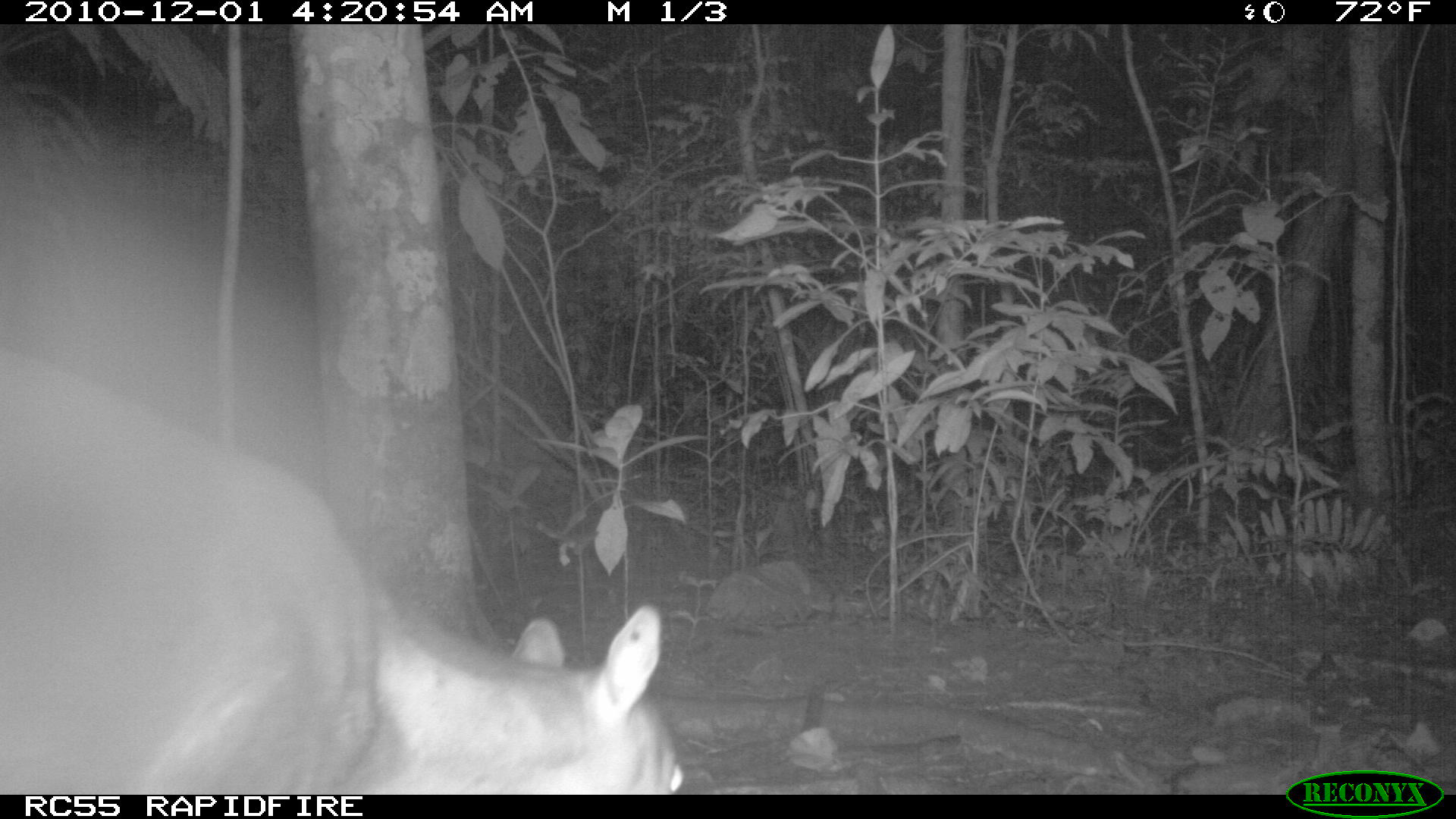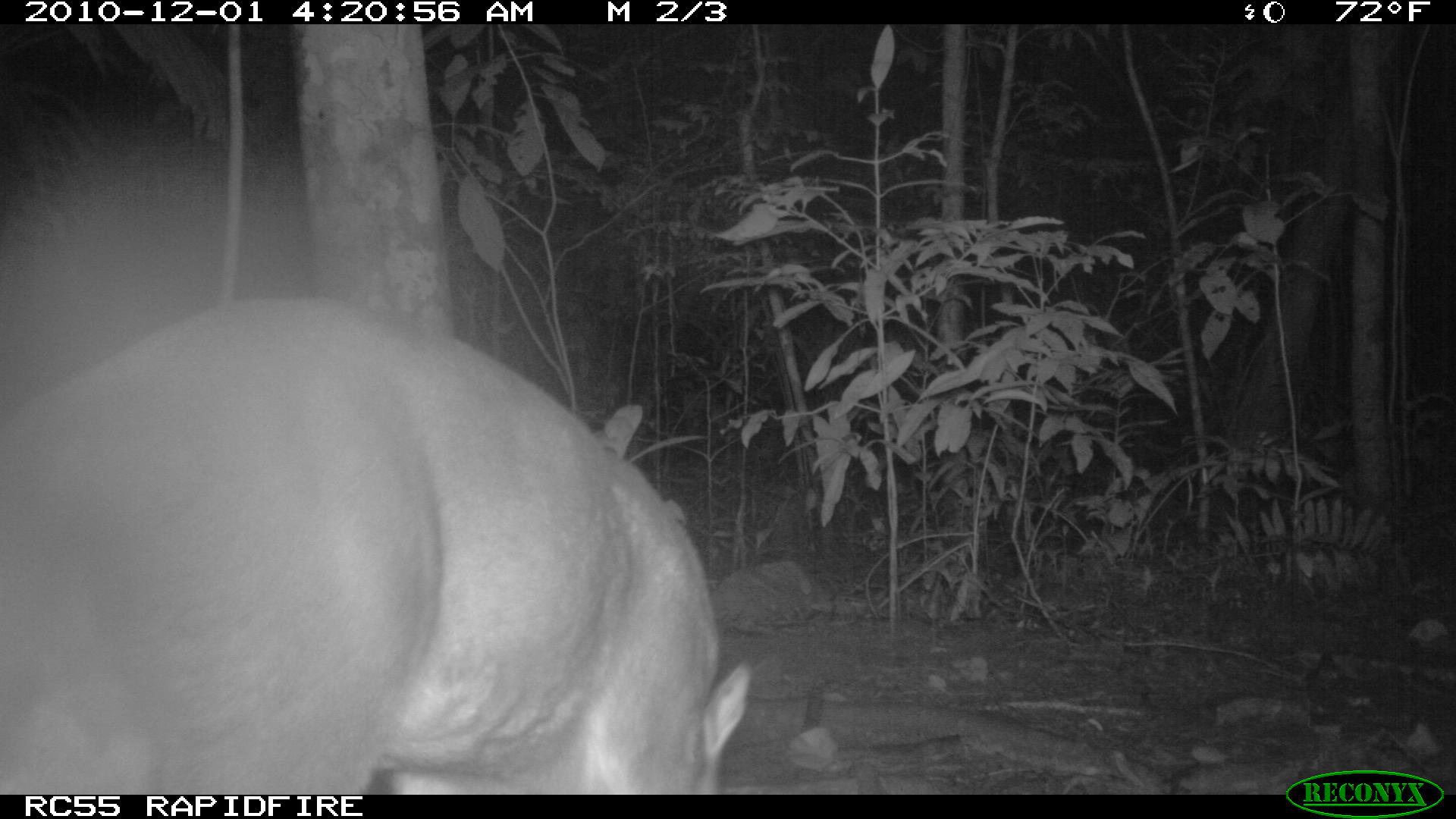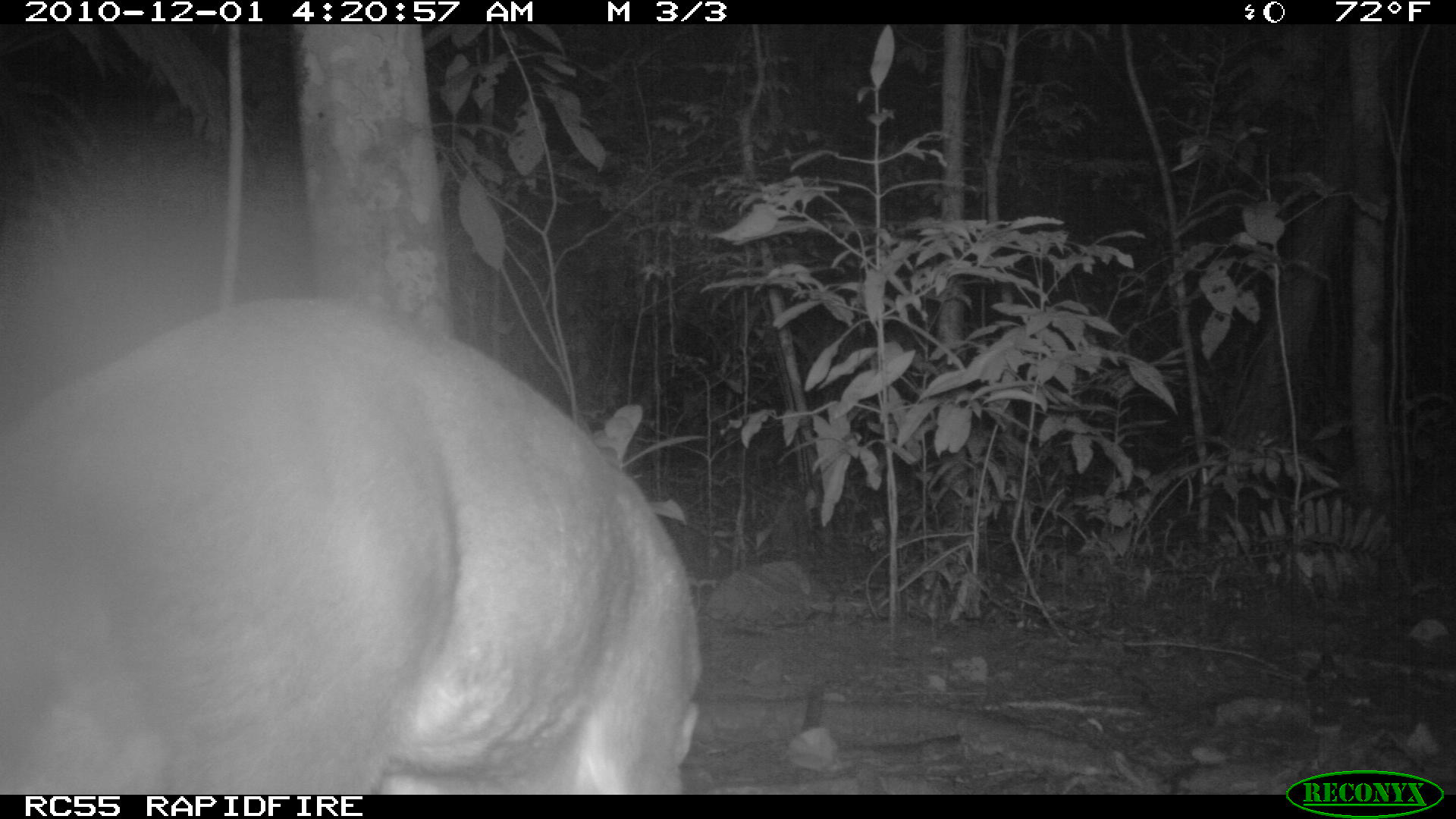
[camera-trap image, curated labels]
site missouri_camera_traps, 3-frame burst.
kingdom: Animalia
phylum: Chordata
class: Mammalia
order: Artiodactyla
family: Cervidae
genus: Mazama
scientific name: Mazama americana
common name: red brocket deer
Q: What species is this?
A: Red brocket deer (Mazama americana).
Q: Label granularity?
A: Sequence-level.